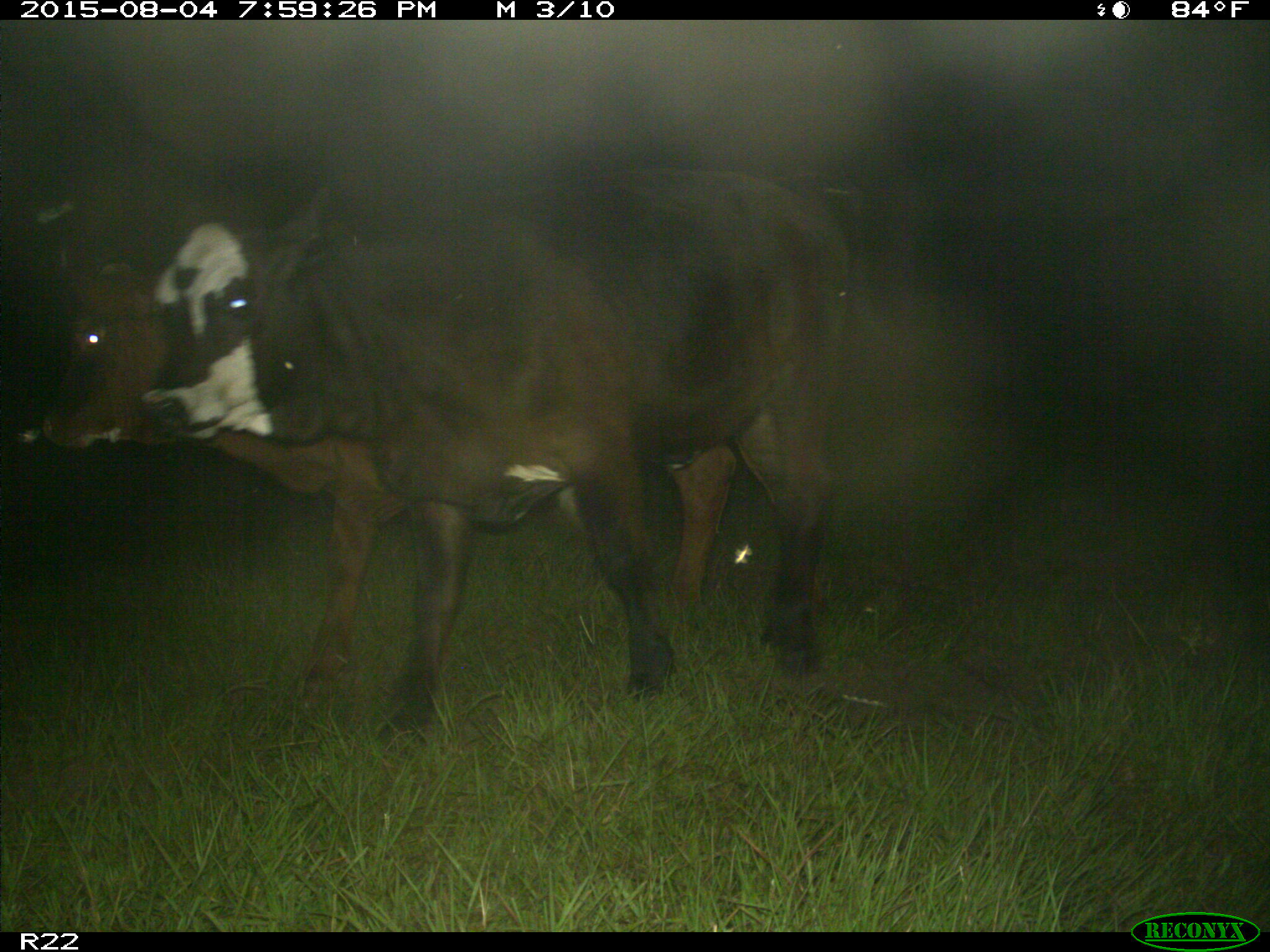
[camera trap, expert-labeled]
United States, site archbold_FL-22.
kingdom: Animalia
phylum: Chordata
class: Mammalia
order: Artiodactyla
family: Bovidae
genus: Bos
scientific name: Bos taurus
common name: domestic cow